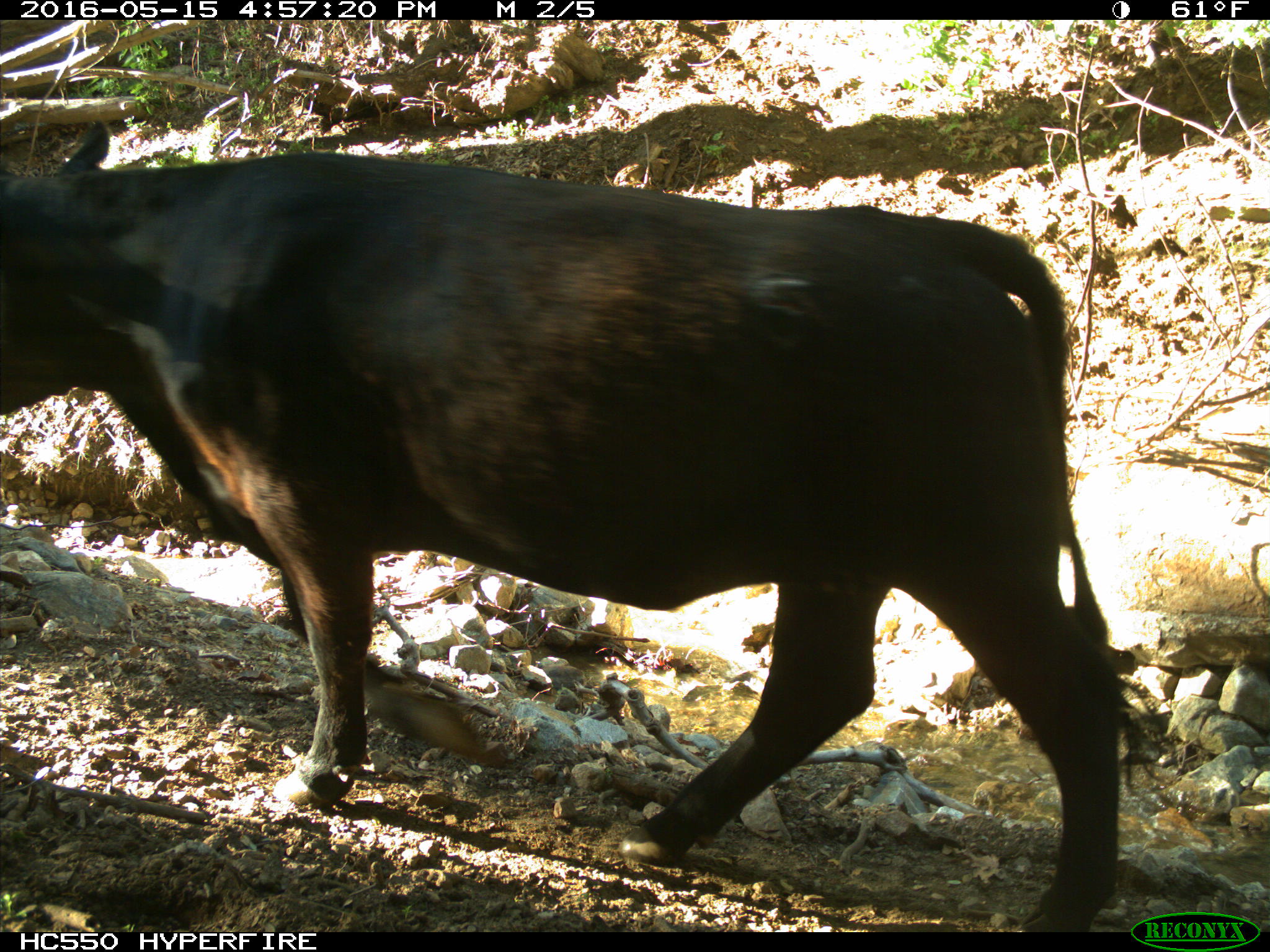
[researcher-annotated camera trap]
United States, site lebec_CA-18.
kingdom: Animalia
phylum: Chordata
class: Mammalia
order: Artiodactyla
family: Bovidae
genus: Bos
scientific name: Bos taurus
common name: domestic cow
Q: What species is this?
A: Bos taurus (domestic cow).